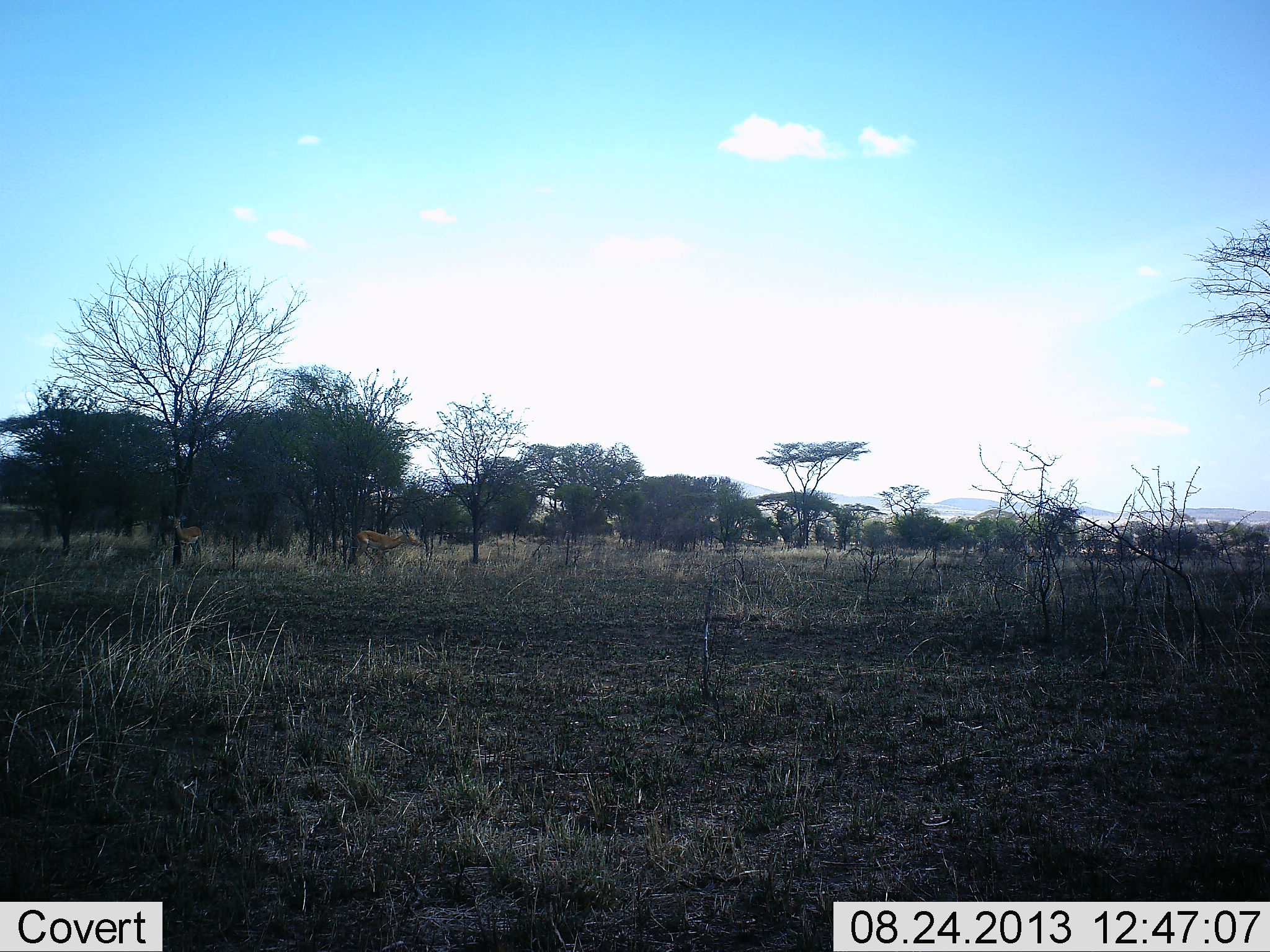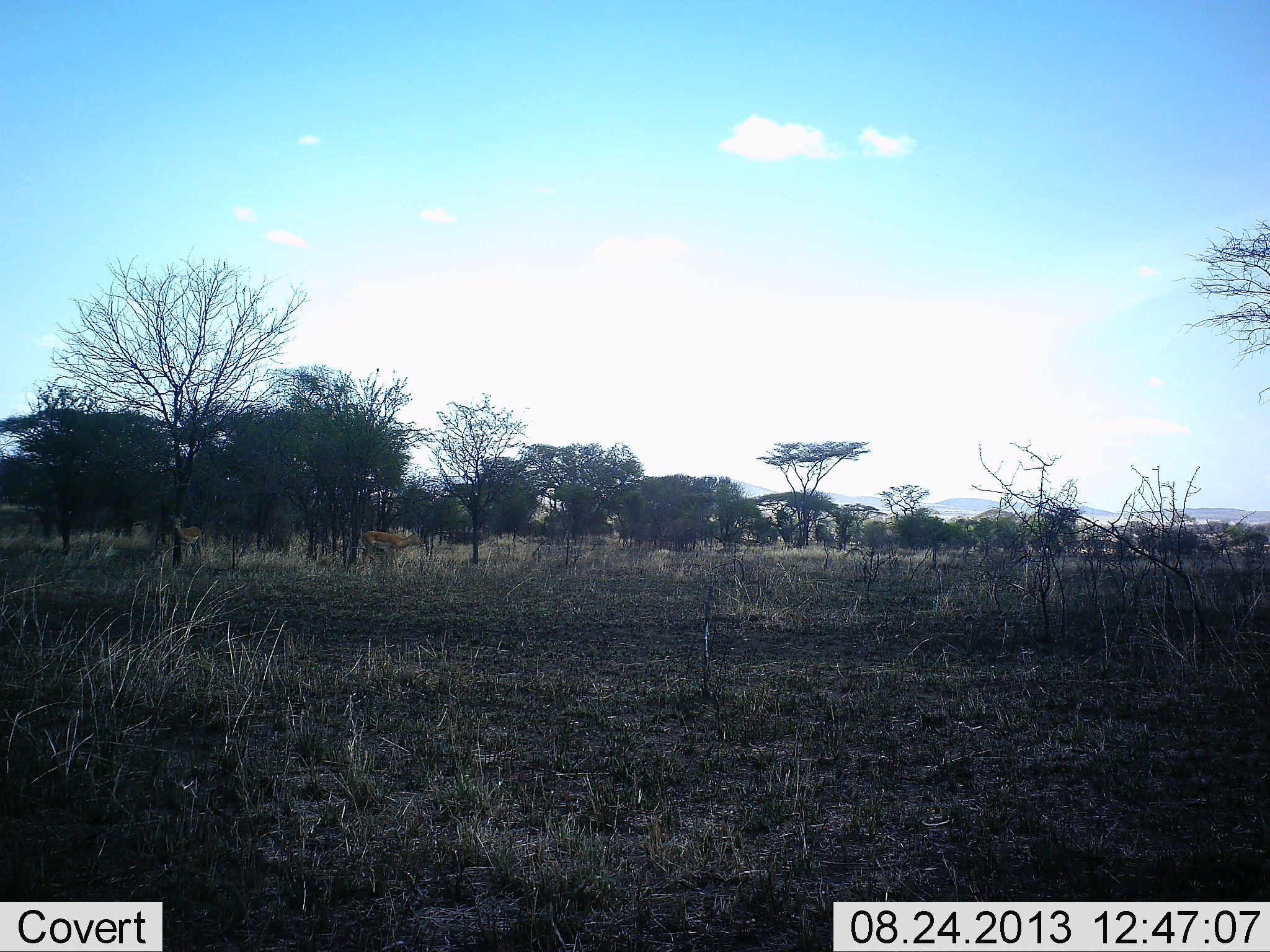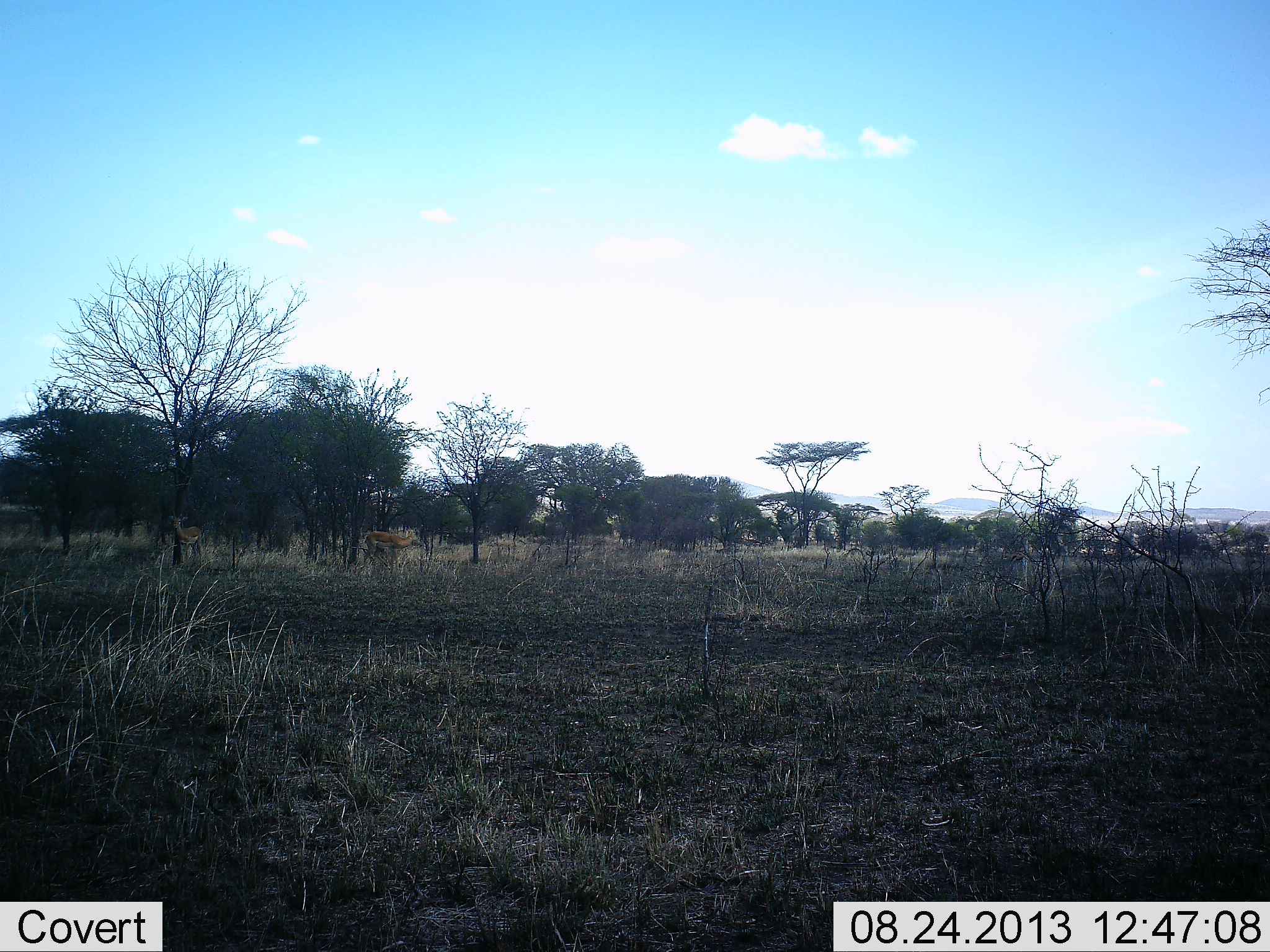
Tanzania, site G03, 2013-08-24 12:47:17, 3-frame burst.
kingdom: Animalia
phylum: Chordata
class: Mammalia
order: Artiodactyla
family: Bovidae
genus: Aepyceros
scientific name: Aepyceros melampus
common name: impala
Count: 2.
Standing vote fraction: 75%.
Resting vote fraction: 0%.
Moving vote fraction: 58%.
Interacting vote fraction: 8%.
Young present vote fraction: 0%.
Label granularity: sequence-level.